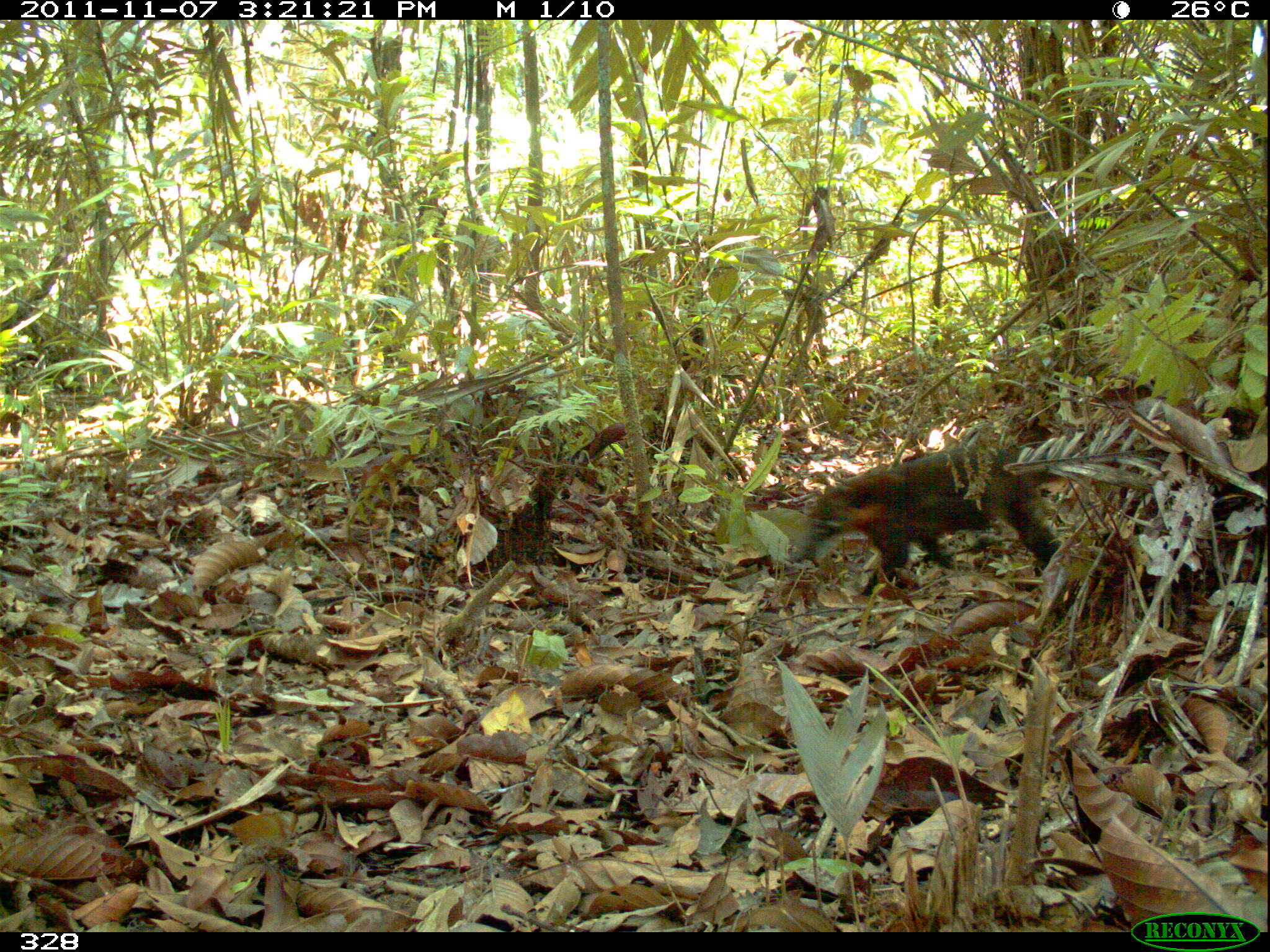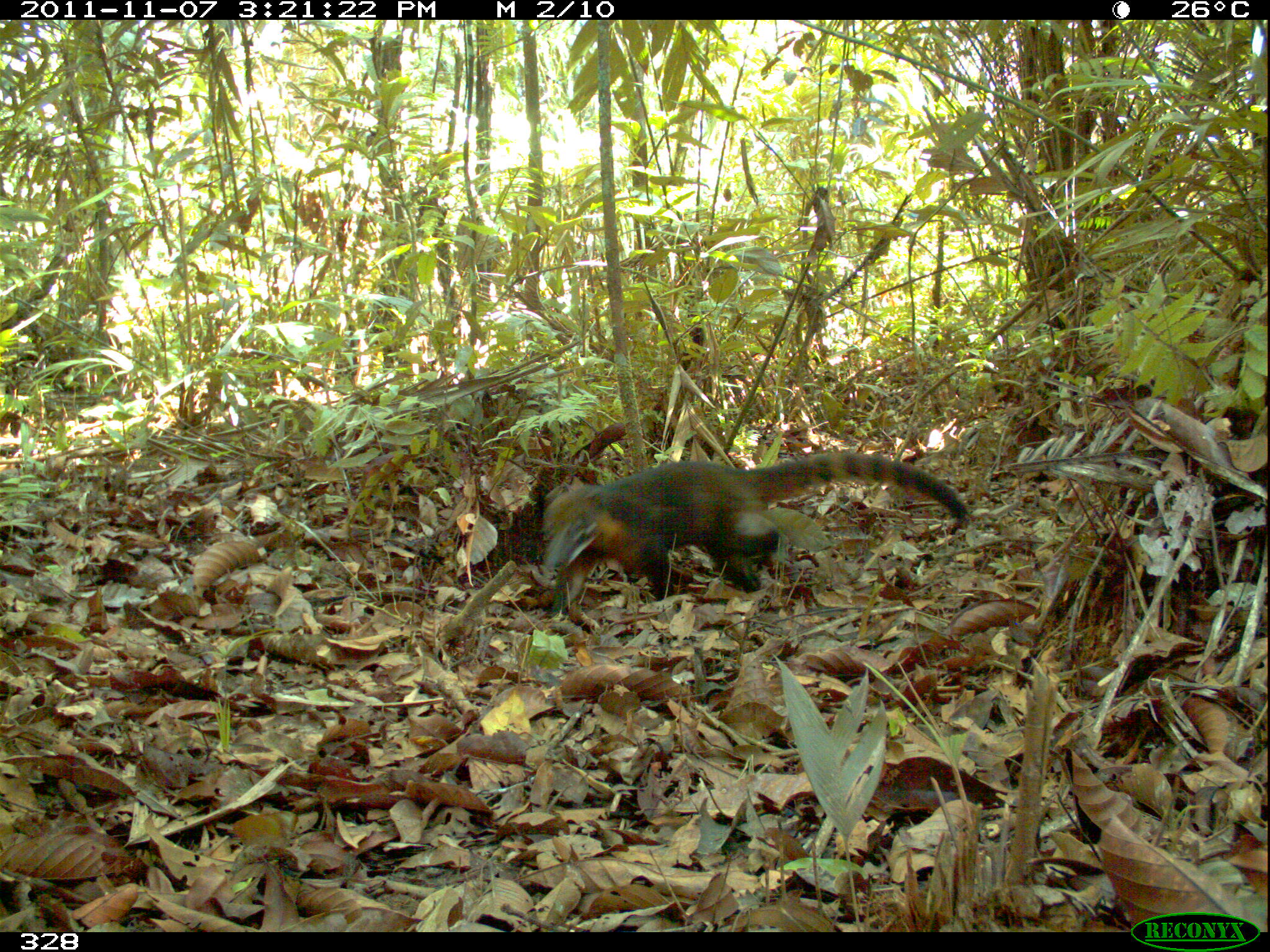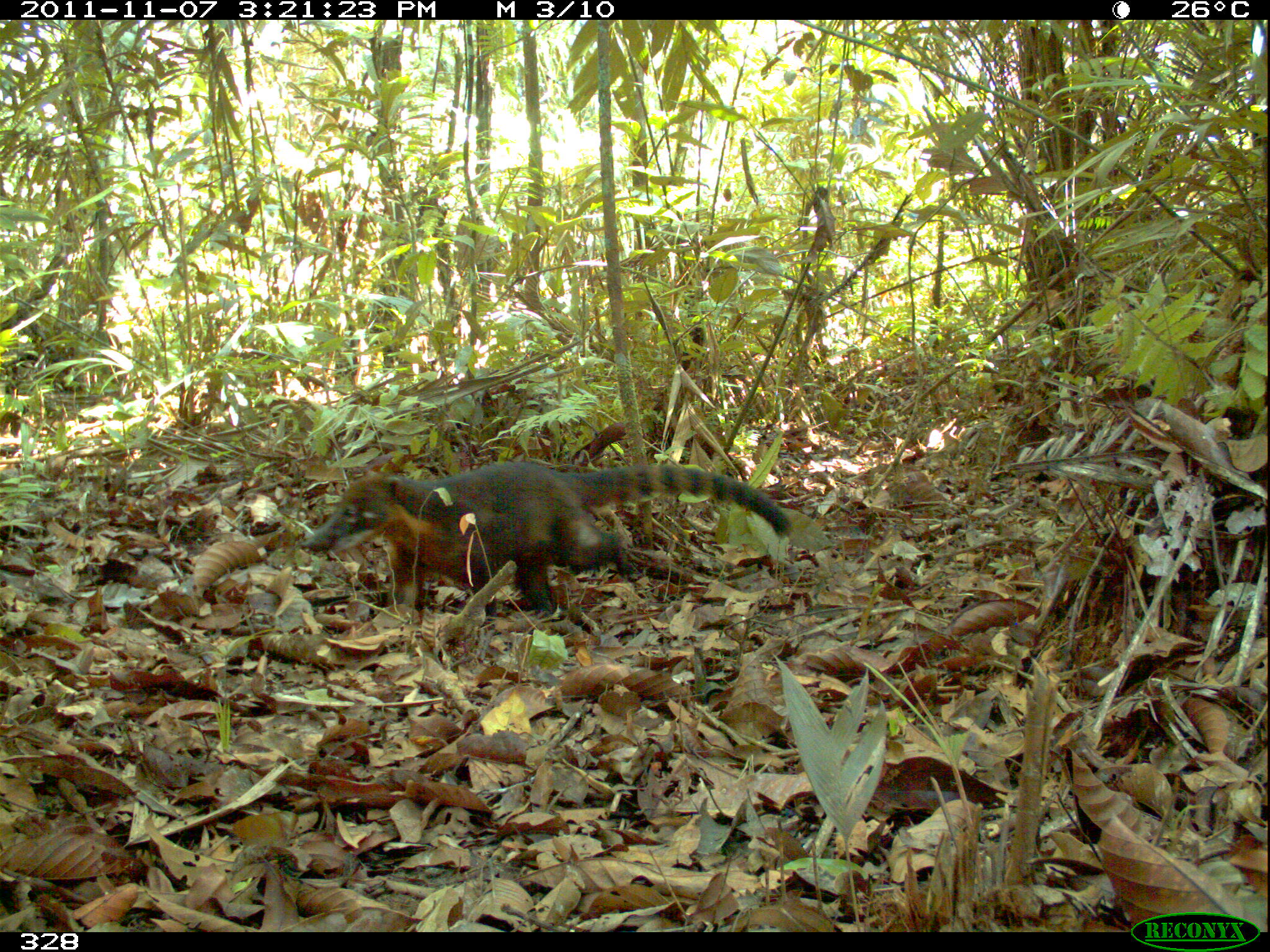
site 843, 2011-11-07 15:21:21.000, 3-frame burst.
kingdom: Animalia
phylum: Chordata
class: Mammalia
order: Carnivora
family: Procyonidae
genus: Nasua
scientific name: Nasua nasua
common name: south american coati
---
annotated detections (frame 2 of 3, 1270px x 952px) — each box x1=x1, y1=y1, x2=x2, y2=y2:
nasua nasua: x1=538, y1=447, x2=972, y2=604